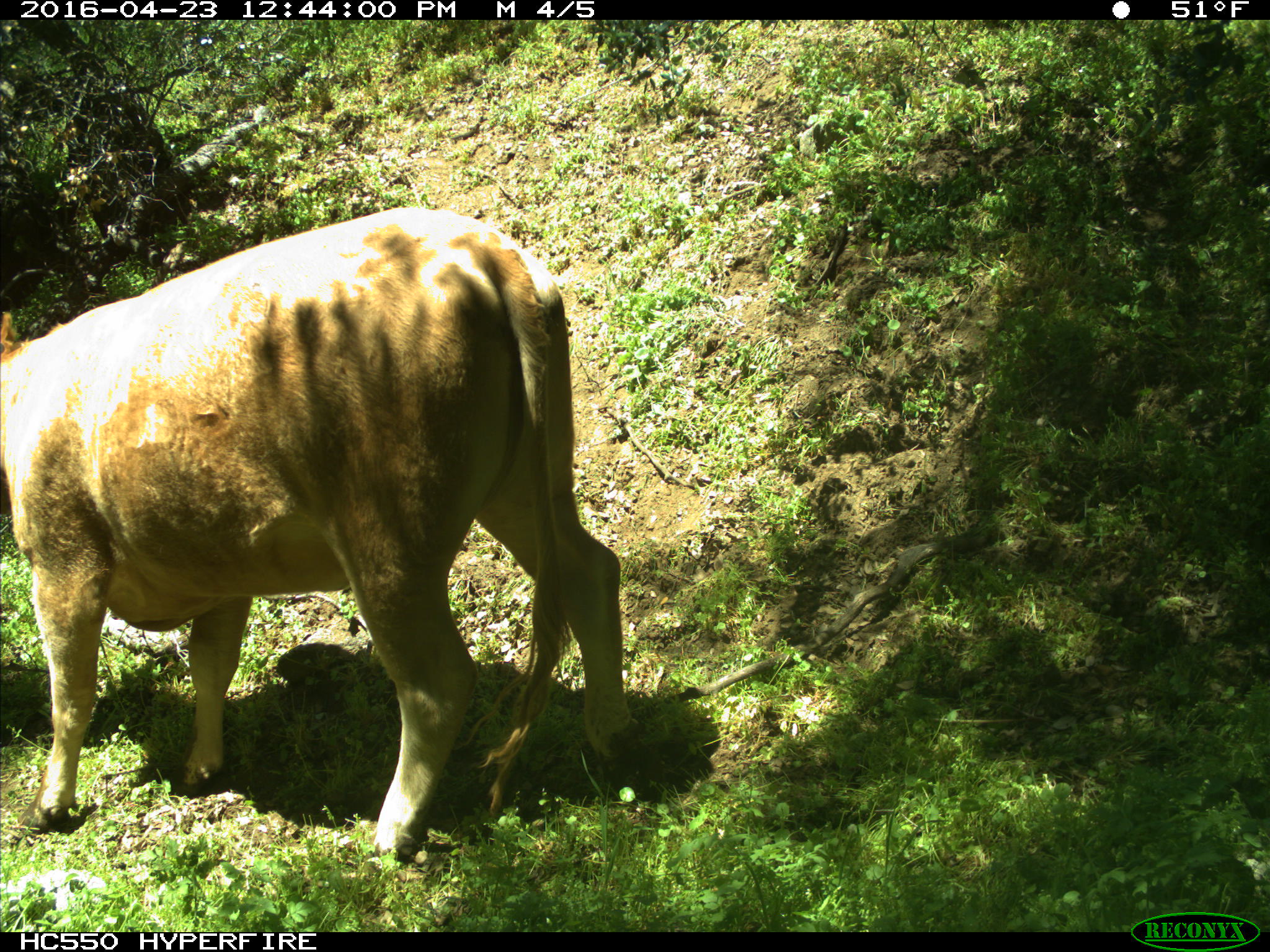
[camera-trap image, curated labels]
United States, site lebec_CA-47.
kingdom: Animalia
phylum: Chordata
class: Mammalia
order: Artiodactyla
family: Bovidae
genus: Bos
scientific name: Bos taurus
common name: domestic cow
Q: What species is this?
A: Bos taurus (domestic cow).